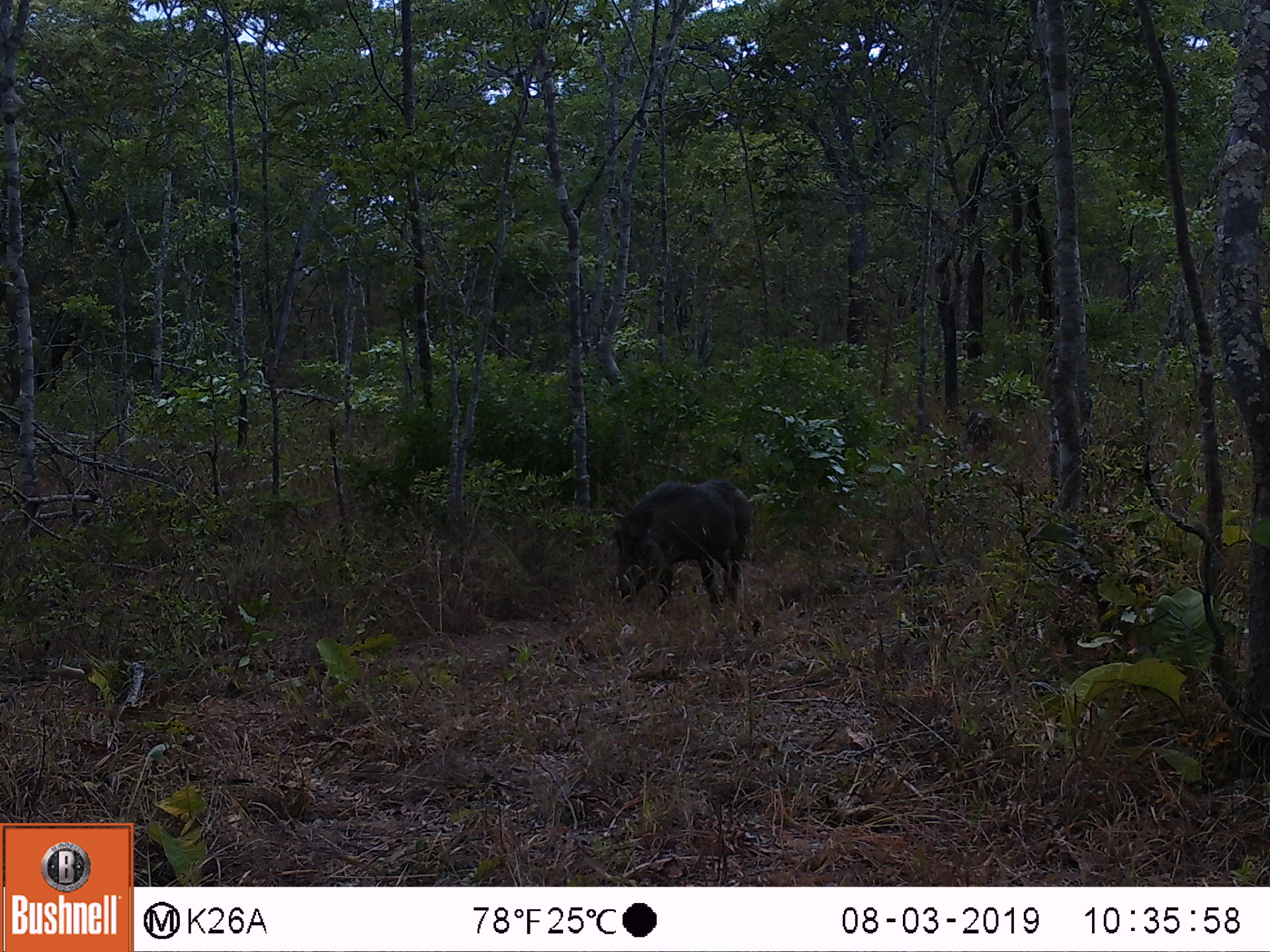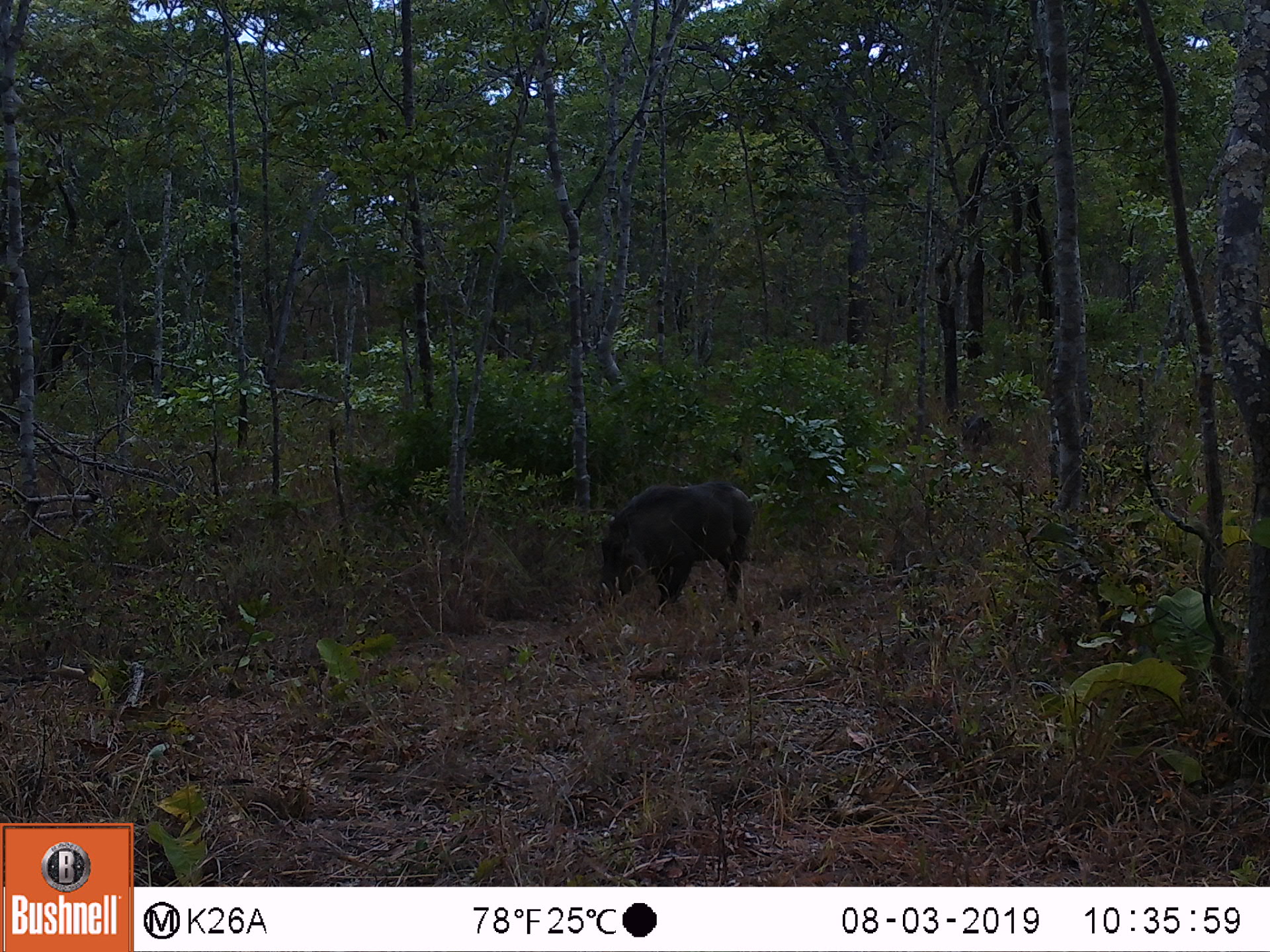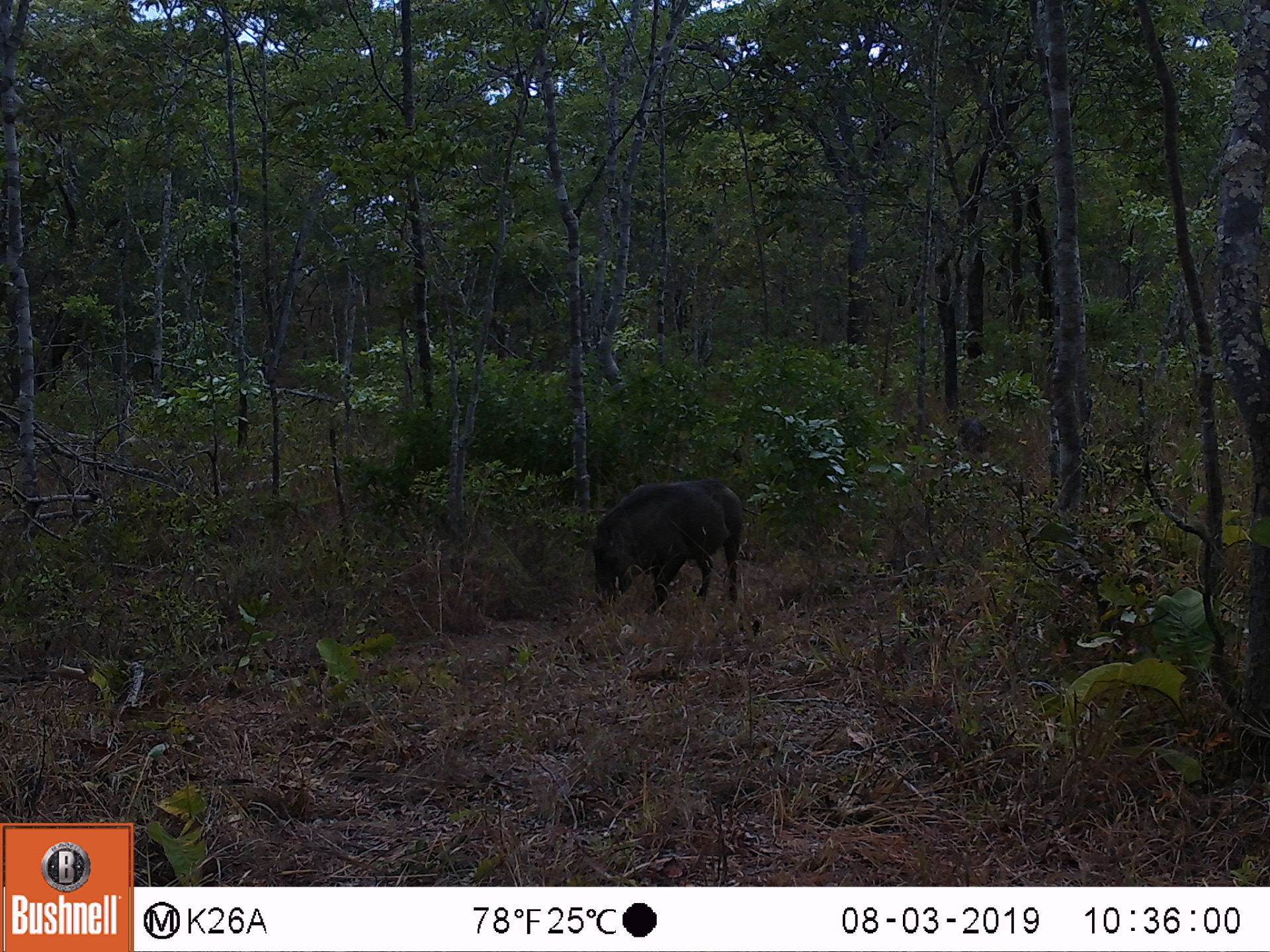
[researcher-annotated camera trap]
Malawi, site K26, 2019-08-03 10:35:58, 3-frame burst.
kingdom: Animalia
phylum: Chordata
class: Mammalia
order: Artiodactyla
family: Suidae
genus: Phacochoerus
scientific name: Phacochoerus africanus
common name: common warthog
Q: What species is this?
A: Common warthog (Phacochoerus africanus).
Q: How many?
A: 1.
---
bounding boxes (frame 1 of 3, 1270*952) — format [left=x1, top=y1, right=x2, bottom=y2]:
common warthog: [left=598, top=475, right=760, bottom=617]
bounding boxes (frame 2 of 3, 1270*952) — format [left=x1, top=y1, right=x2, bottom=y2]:
common warthog: [left=581, top=478, right=754, bottom=616]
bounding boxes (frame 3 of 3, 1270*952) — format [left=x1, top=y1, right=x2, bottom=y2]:
common warthog: [left=579, top=472, right=748, bottom=613]